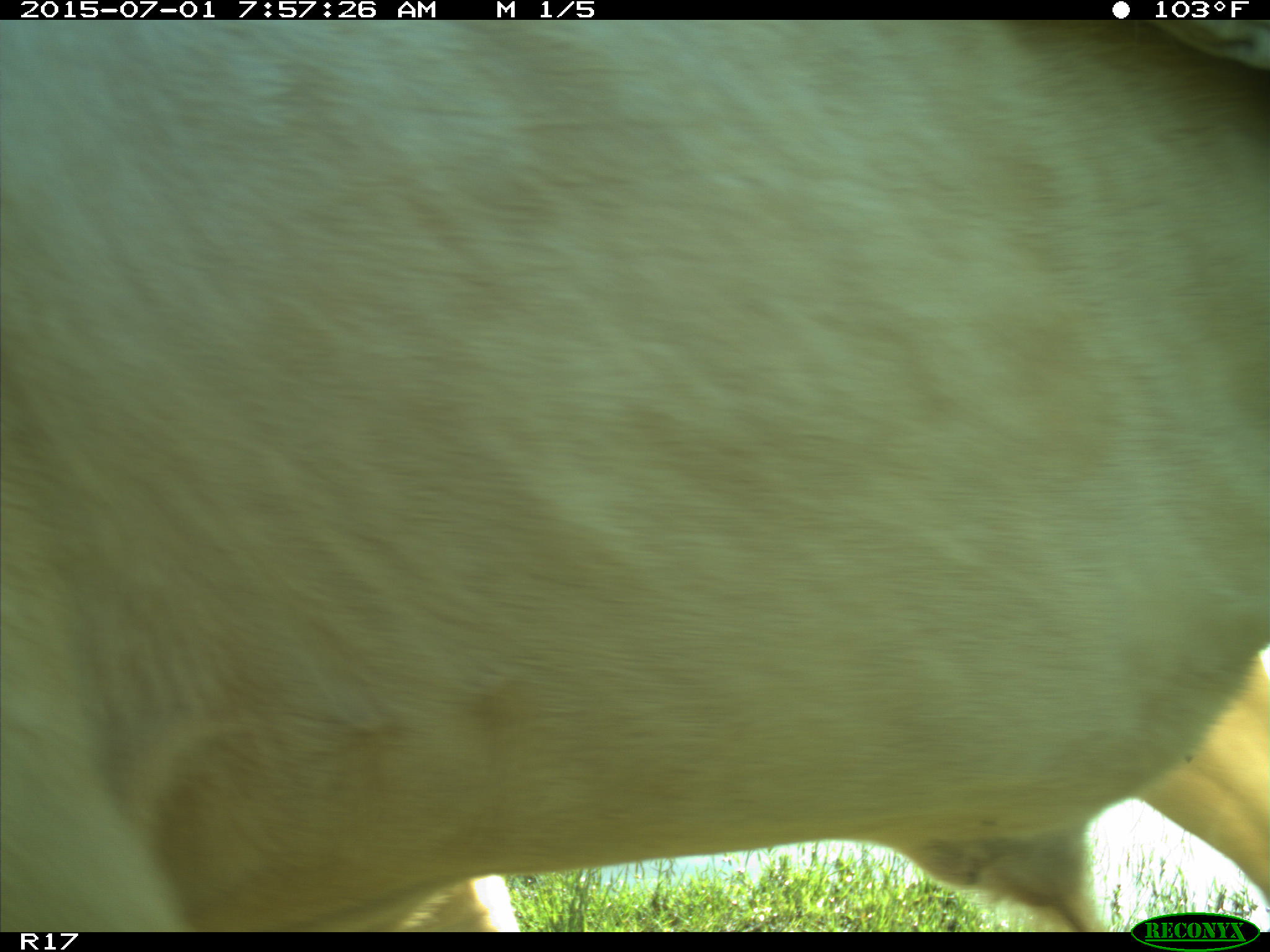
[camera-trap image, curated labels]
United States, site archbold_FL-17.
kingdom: Animalia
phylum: Chordata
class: Mammalia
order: Artiodactyla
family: Bovidae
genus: Bos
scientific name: Bos taurus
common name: domestic cow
Bos taurus (domestic cow).